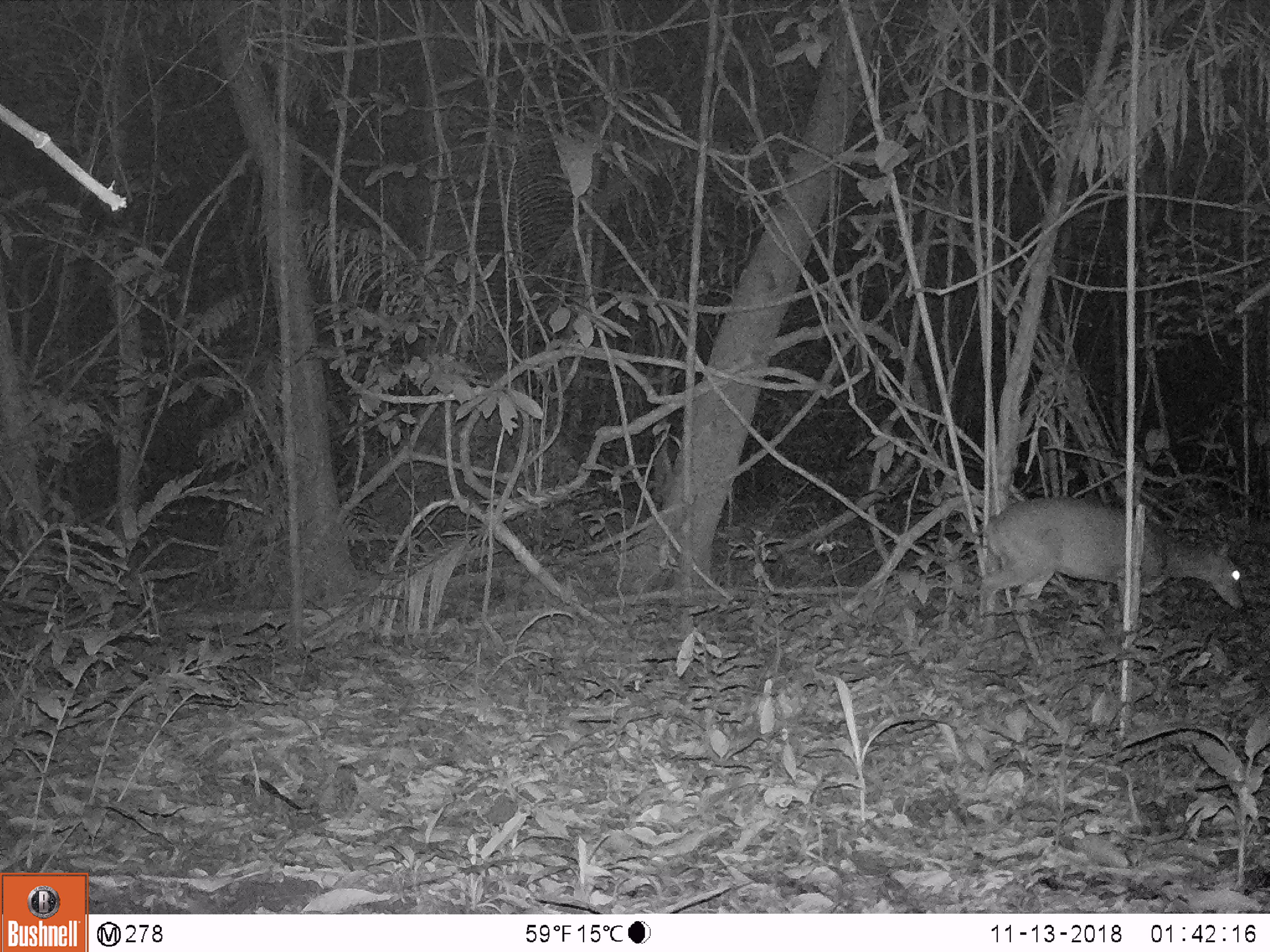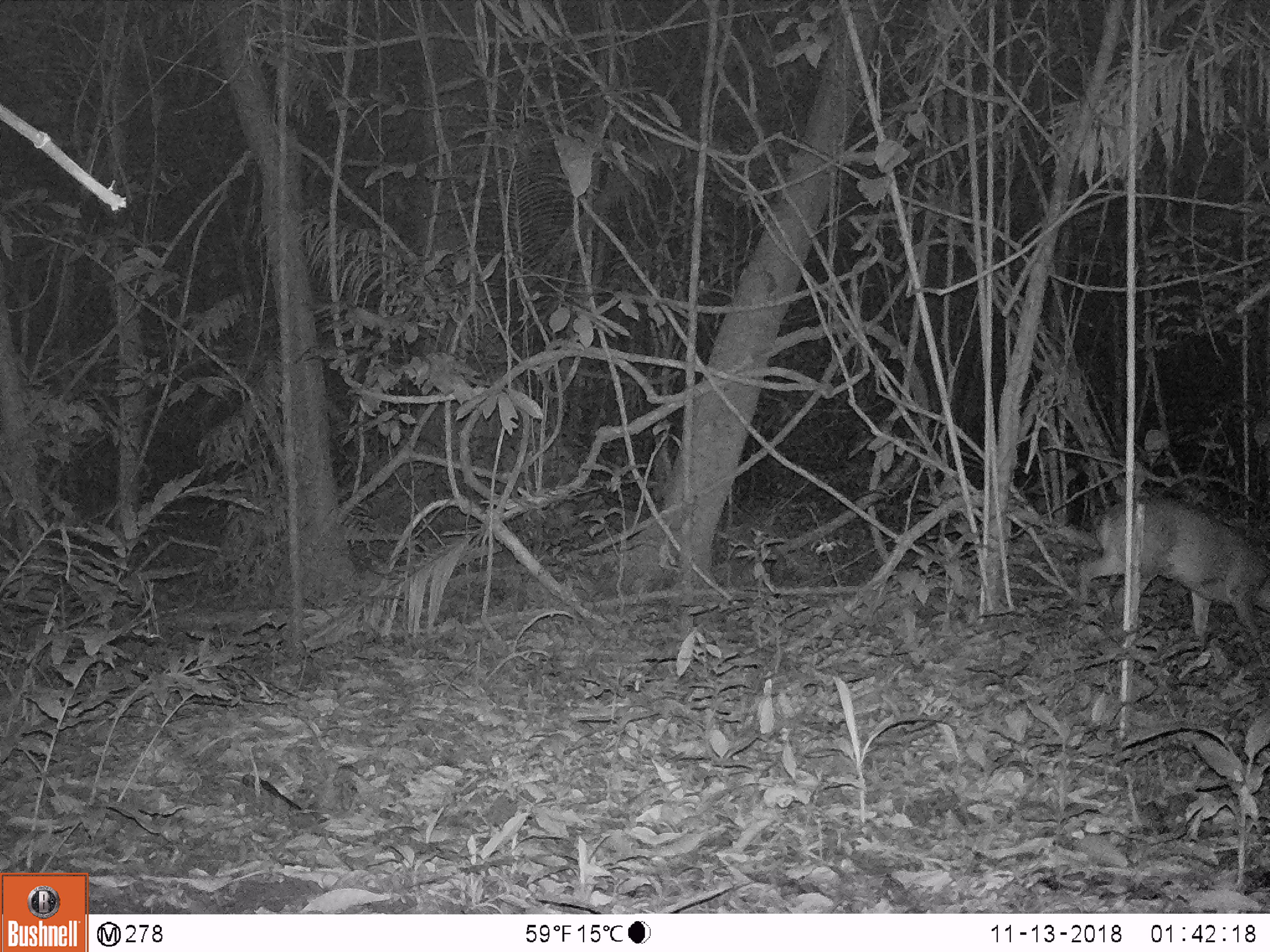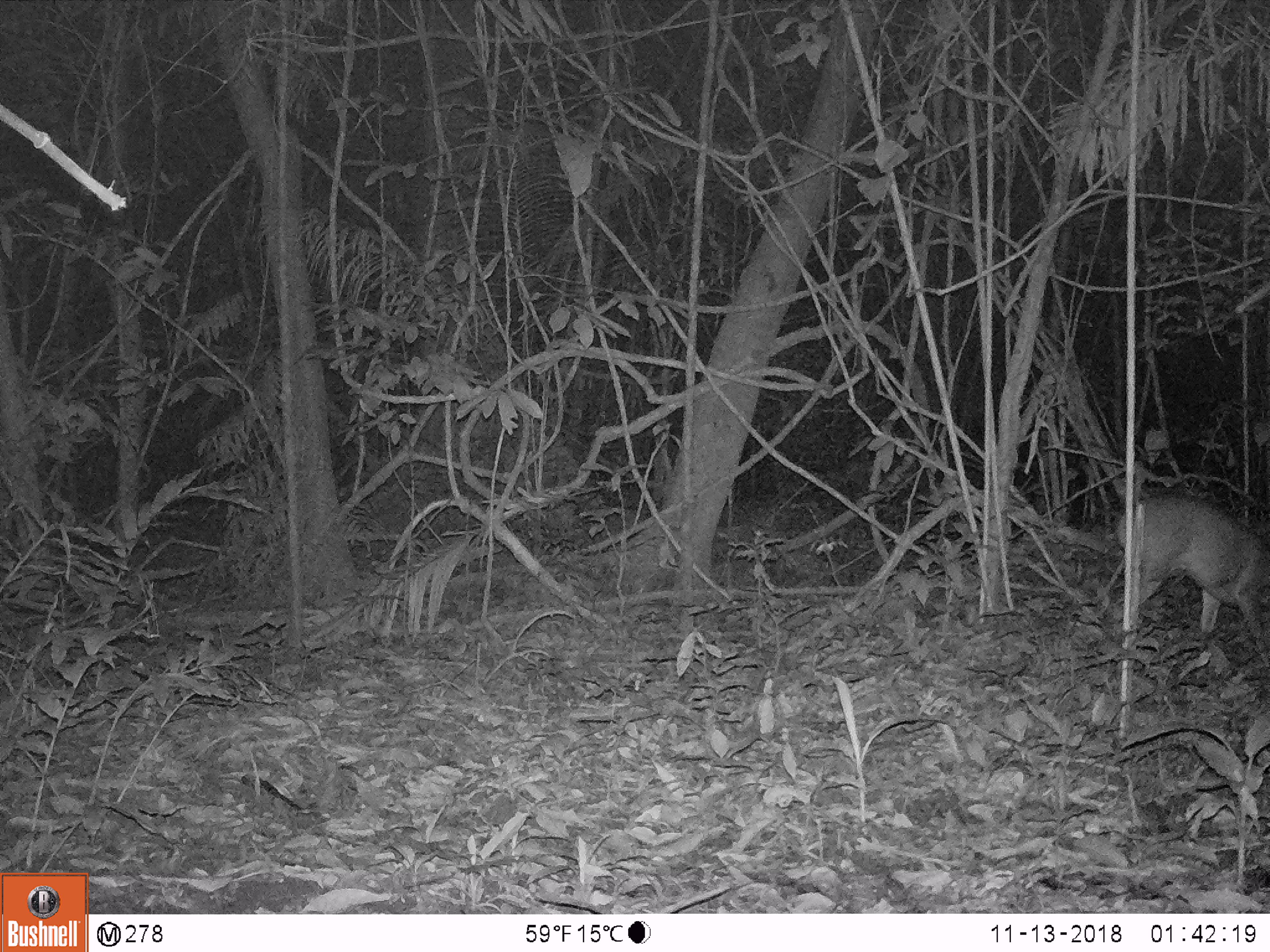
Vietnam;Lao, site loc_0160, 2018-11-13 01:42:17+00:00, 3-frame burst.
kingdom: Animalia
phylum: Chordata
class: Mammalia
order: Artiodactyla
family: Cervidae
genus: Muntiacus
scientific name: Muntiacus vuquangensis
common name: large-antlered muntjac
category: large antlered muntjac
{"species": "large antlered muntjac (large-antlered muntjac) (Muntiacus vuquangensis)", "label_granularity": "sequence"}